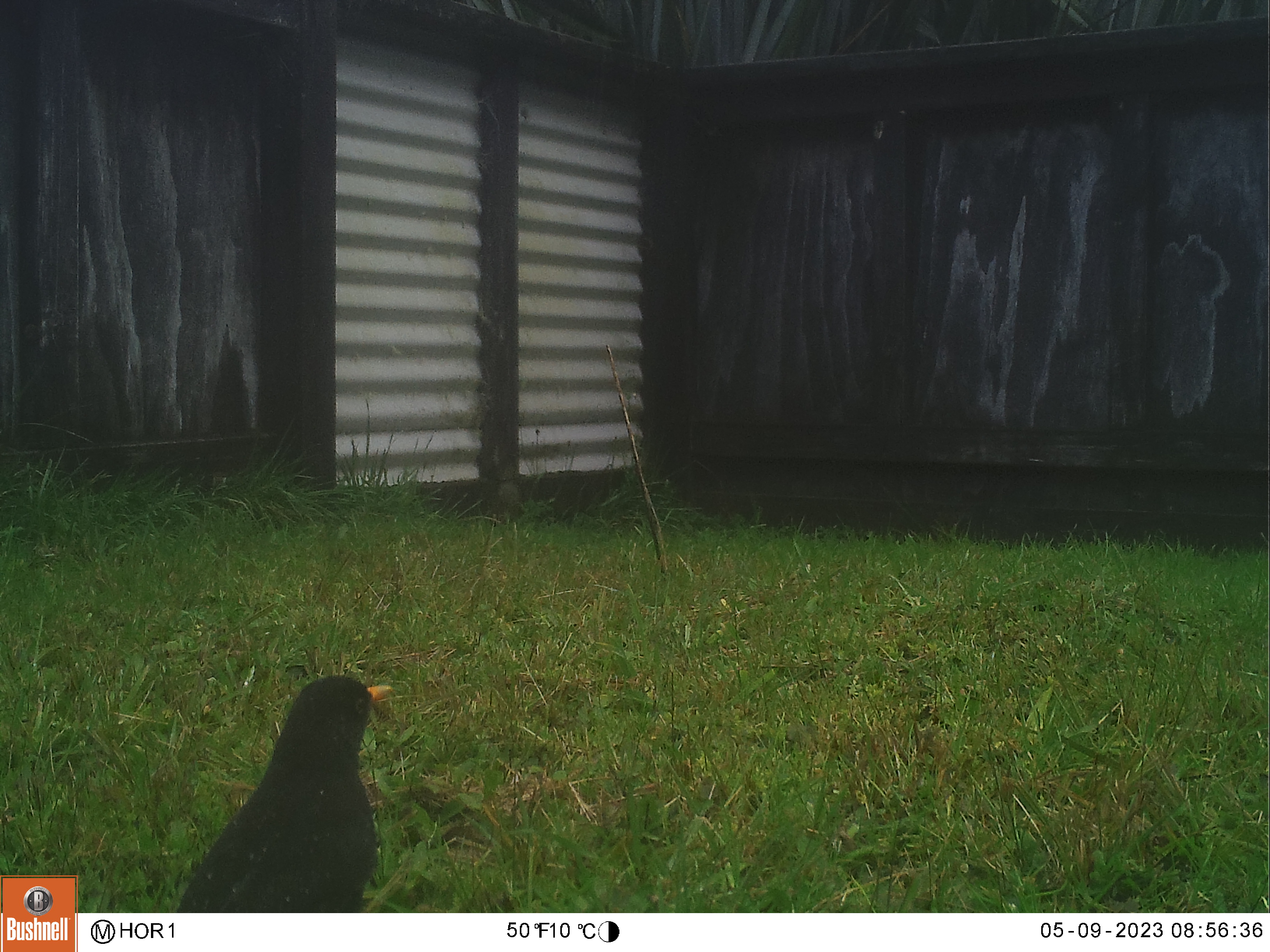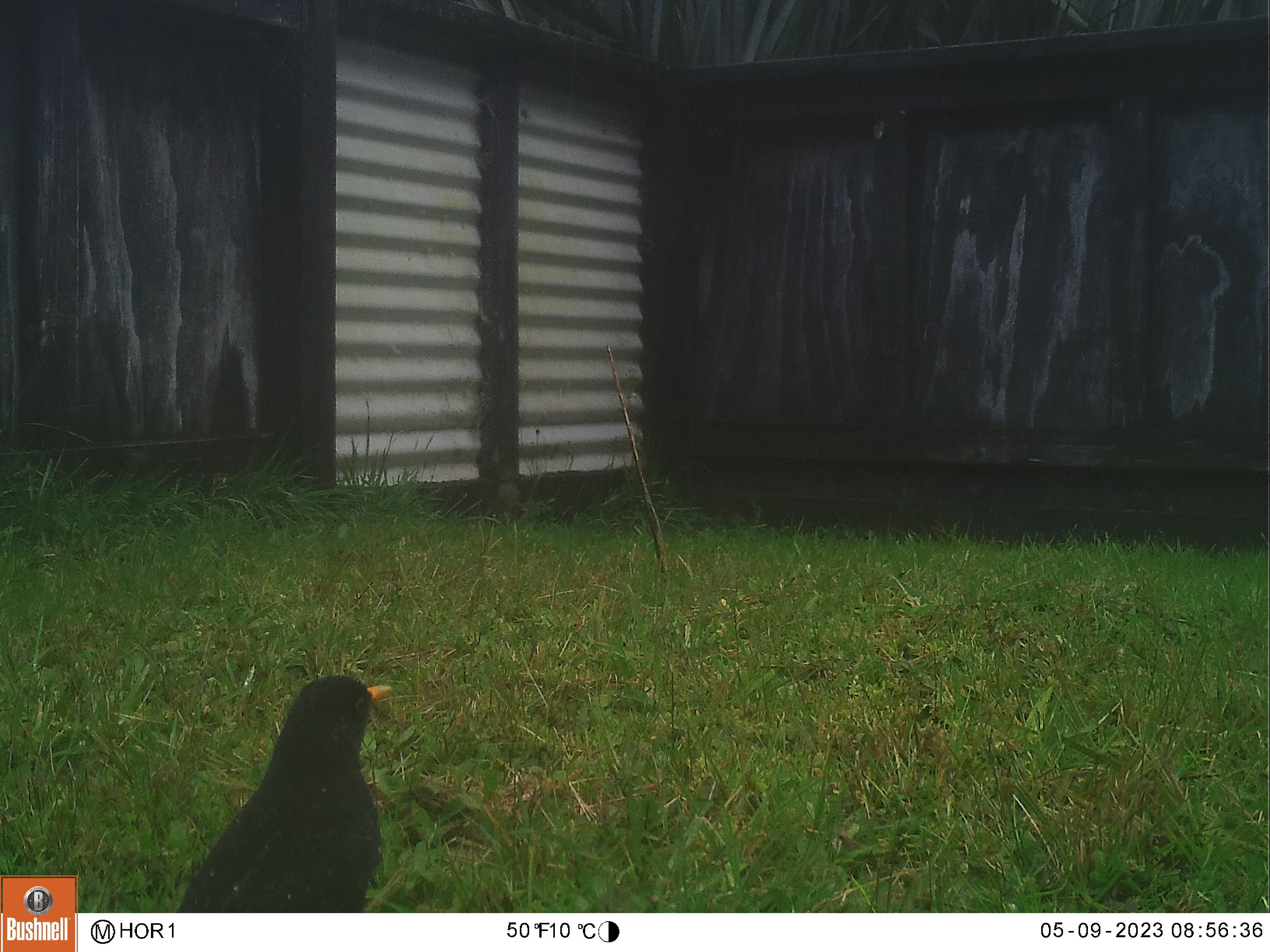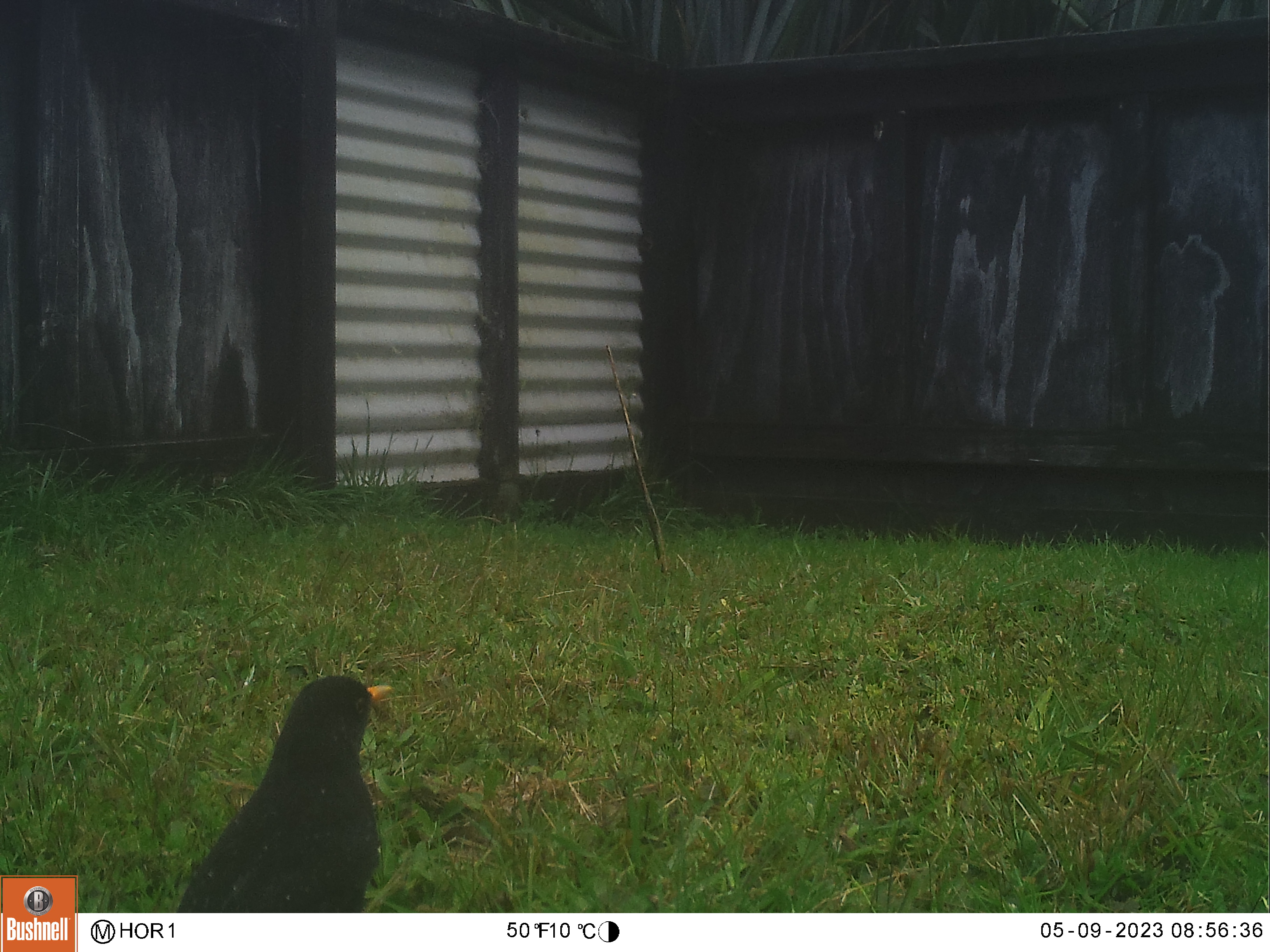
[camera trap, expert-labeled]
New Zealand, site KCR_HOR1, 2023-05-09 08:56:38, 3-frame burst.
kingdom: Animalia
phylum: Chordata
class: Aves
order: Passeriformes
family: Turdidae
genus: Turdus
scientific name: Turdus merula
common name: eurasian blackbird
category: blackbird